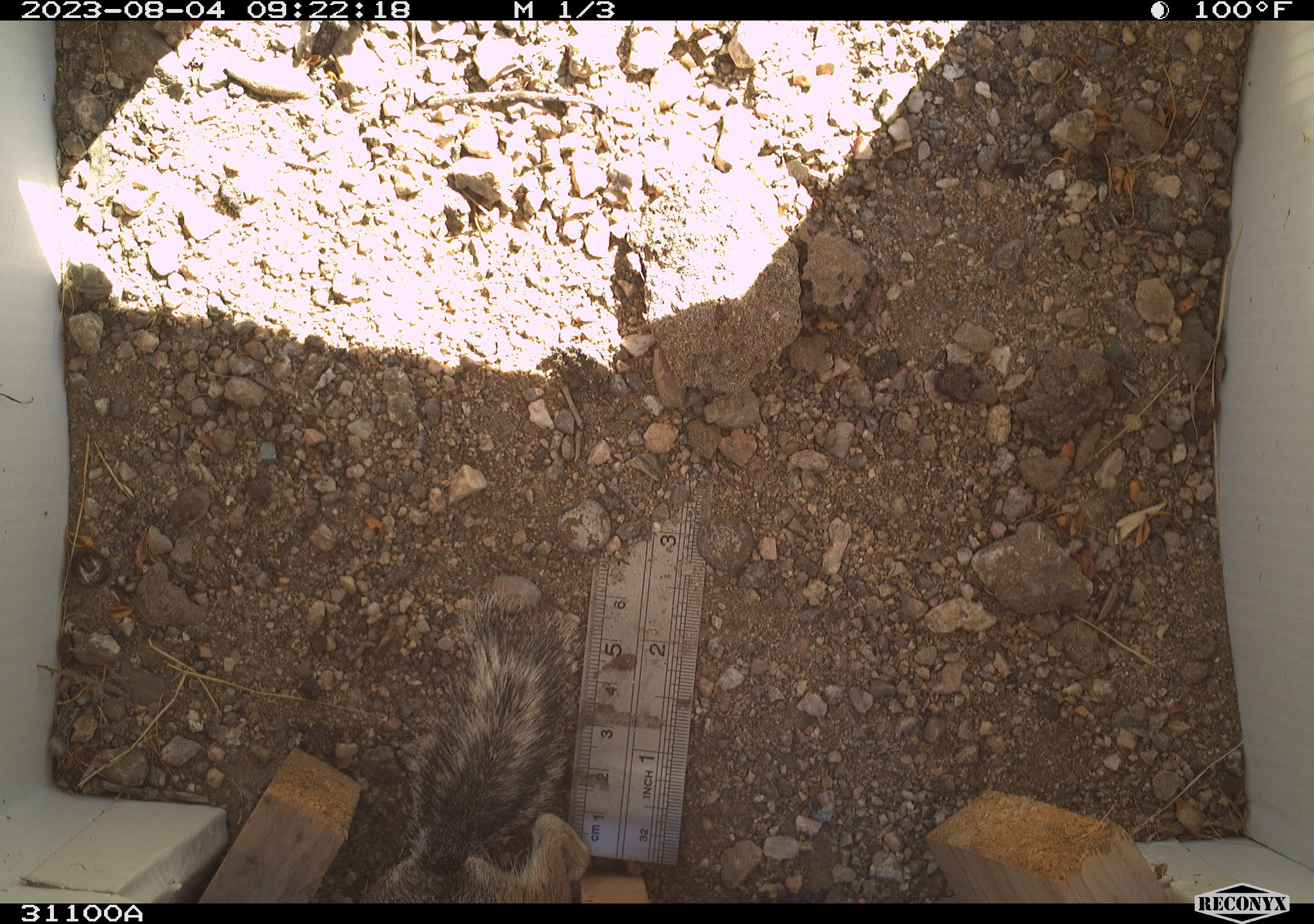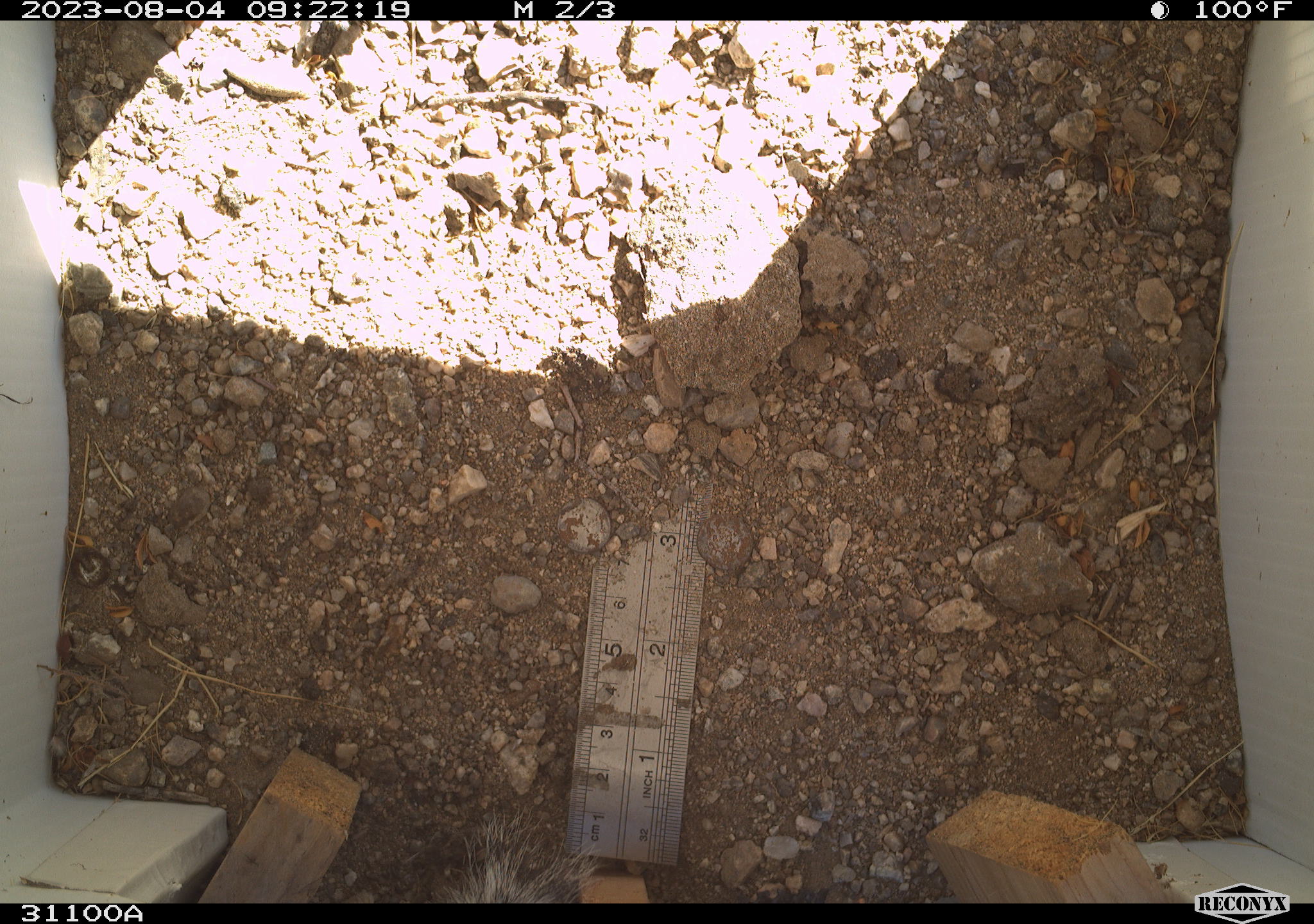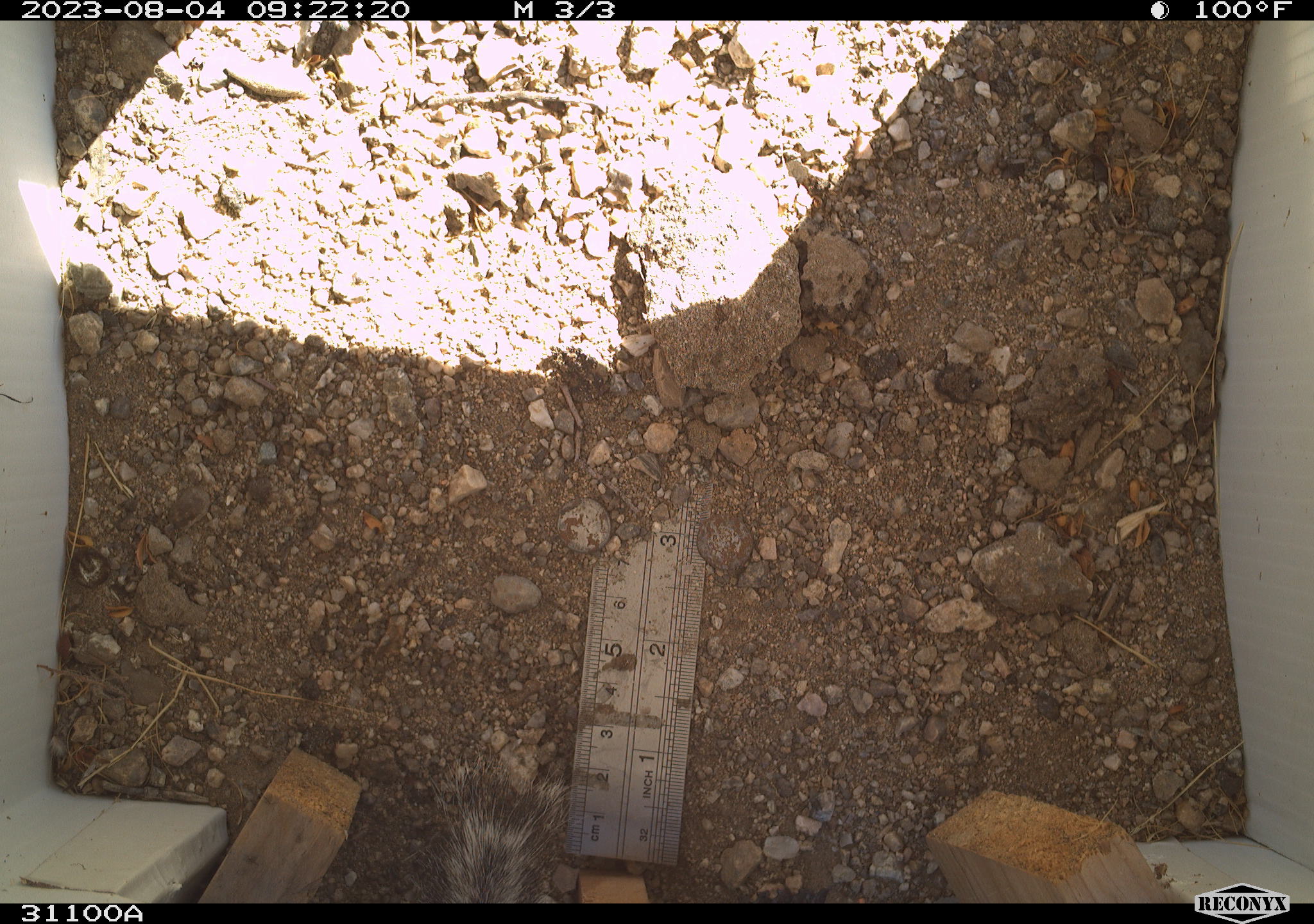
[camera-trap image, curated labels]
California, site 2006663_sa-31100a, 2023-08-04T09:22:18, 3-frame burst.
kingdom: Animalia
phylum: Chordata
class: Mammalia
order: Rodentia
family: Sciuridae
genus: Ammospermophilus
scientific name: Ammospermophilus leucurus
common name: white-tailed antelope squirrel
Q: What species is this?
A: White-tailed antelope squirrel (Ammospermophilus leucurus).